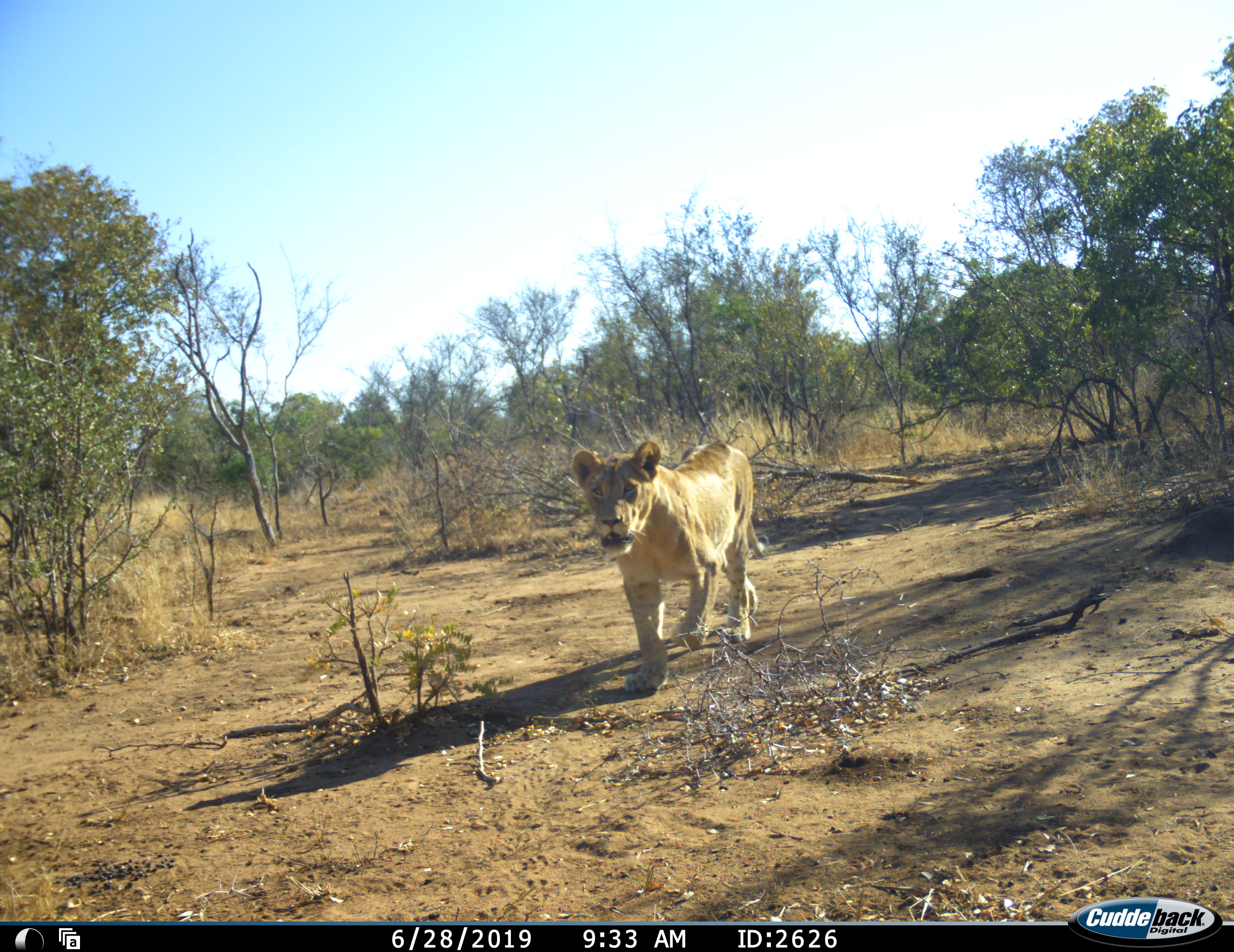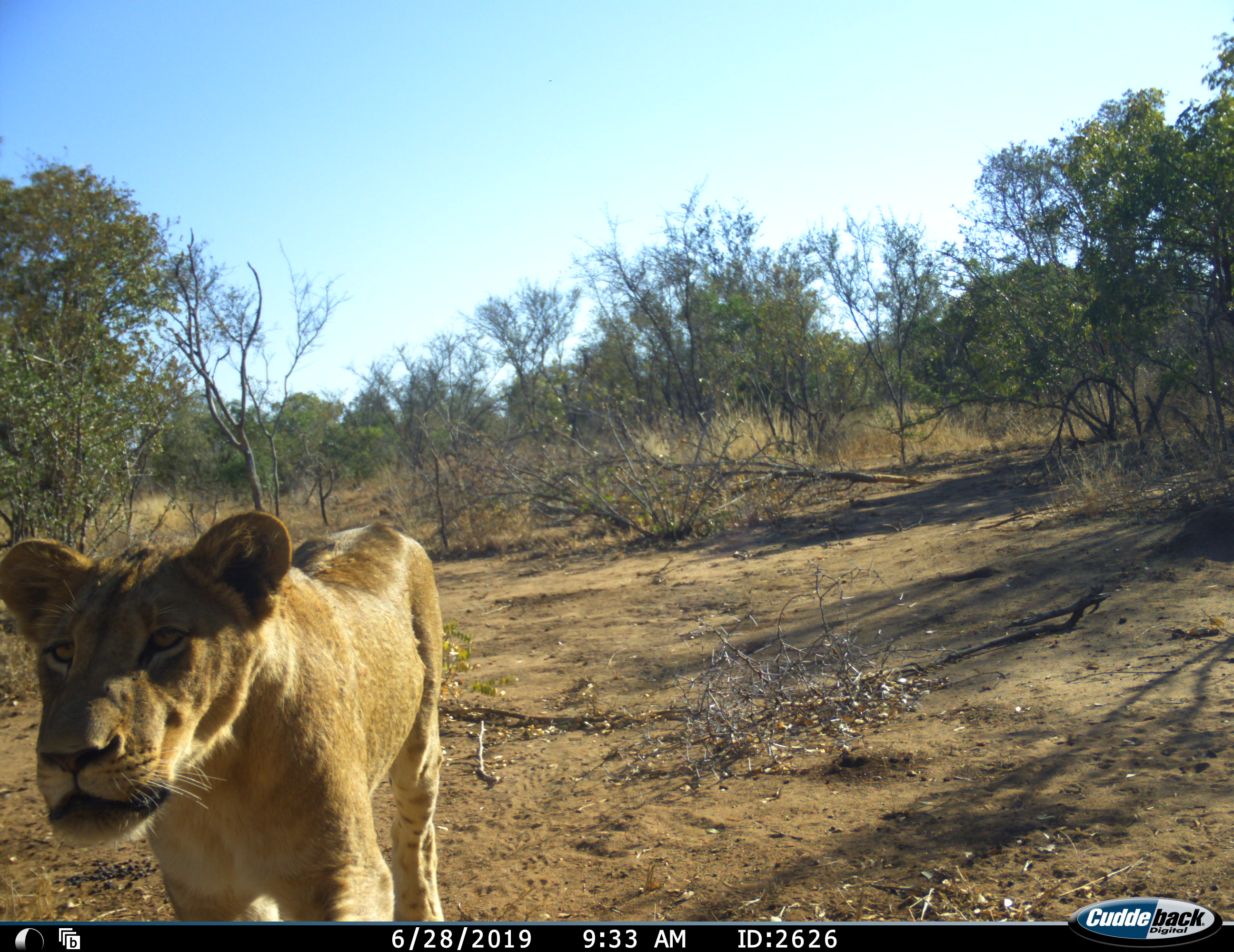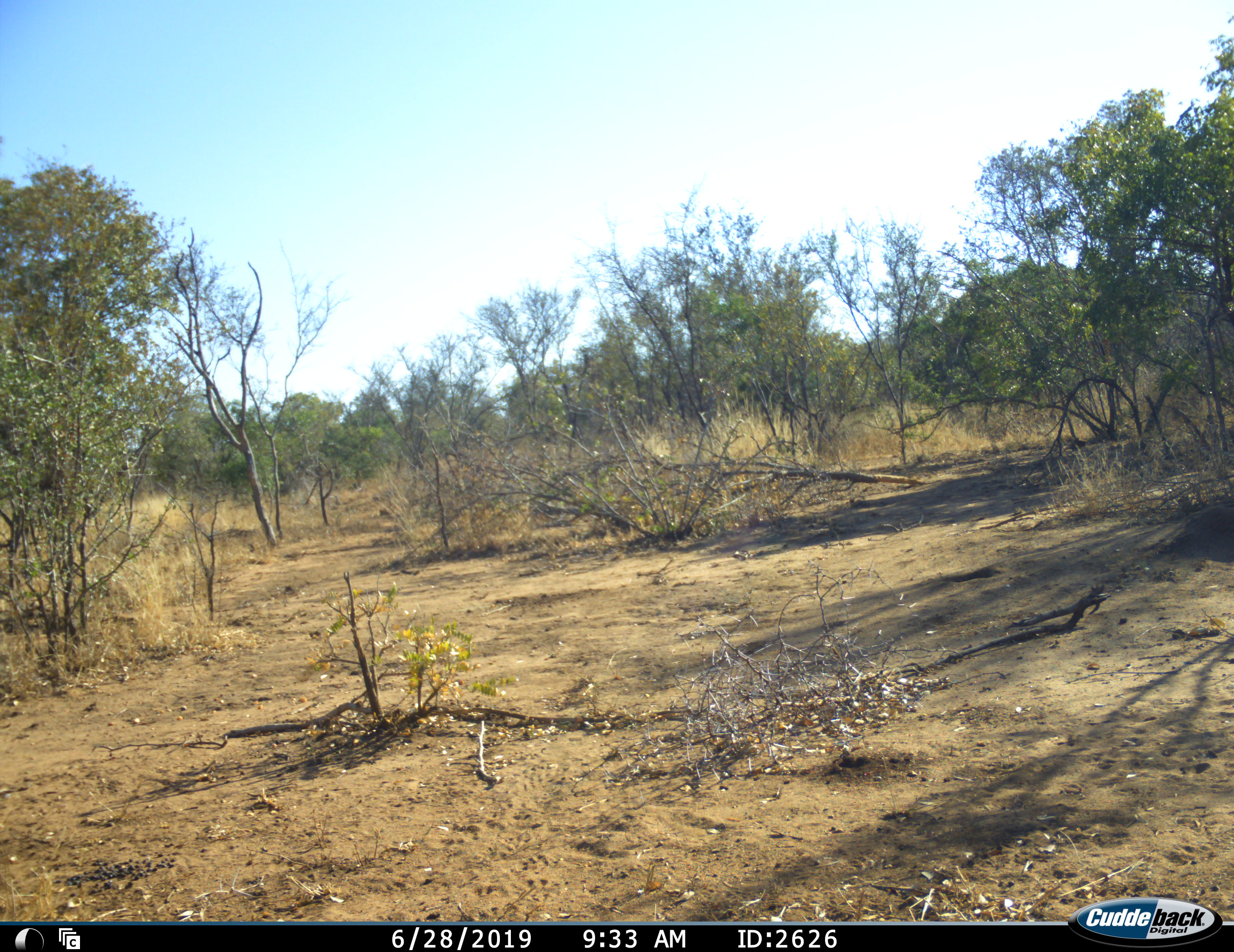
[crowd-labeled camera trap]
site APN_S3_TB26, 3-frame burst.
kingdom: Animalia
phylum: Chordata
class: Mammalia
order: Carnivora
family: Felidae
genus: Panthera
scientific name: Panthera leo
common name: lion female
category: lionfemale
Lionfemale (lion female) (Panthera leo), count 1. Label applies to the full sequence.